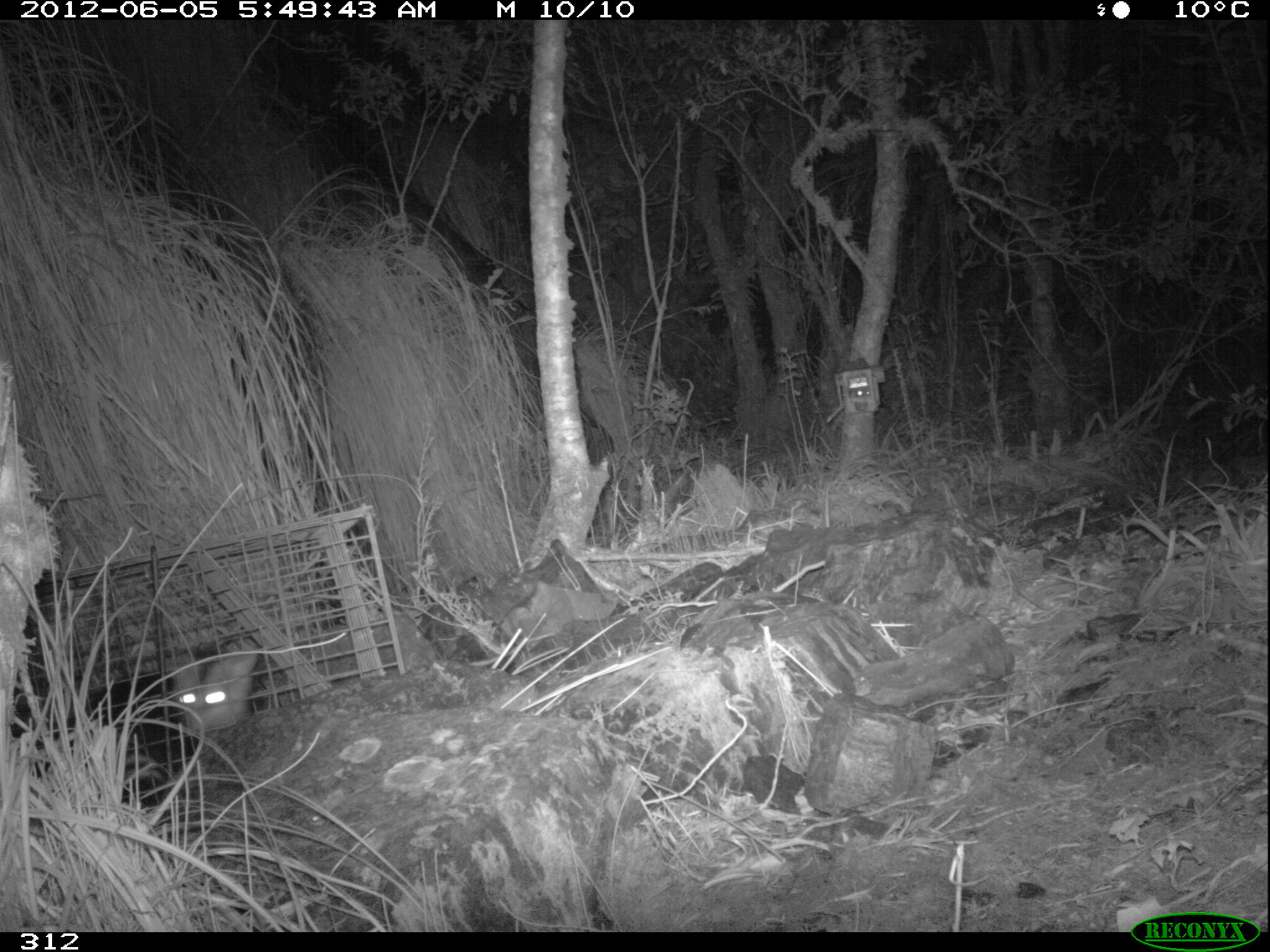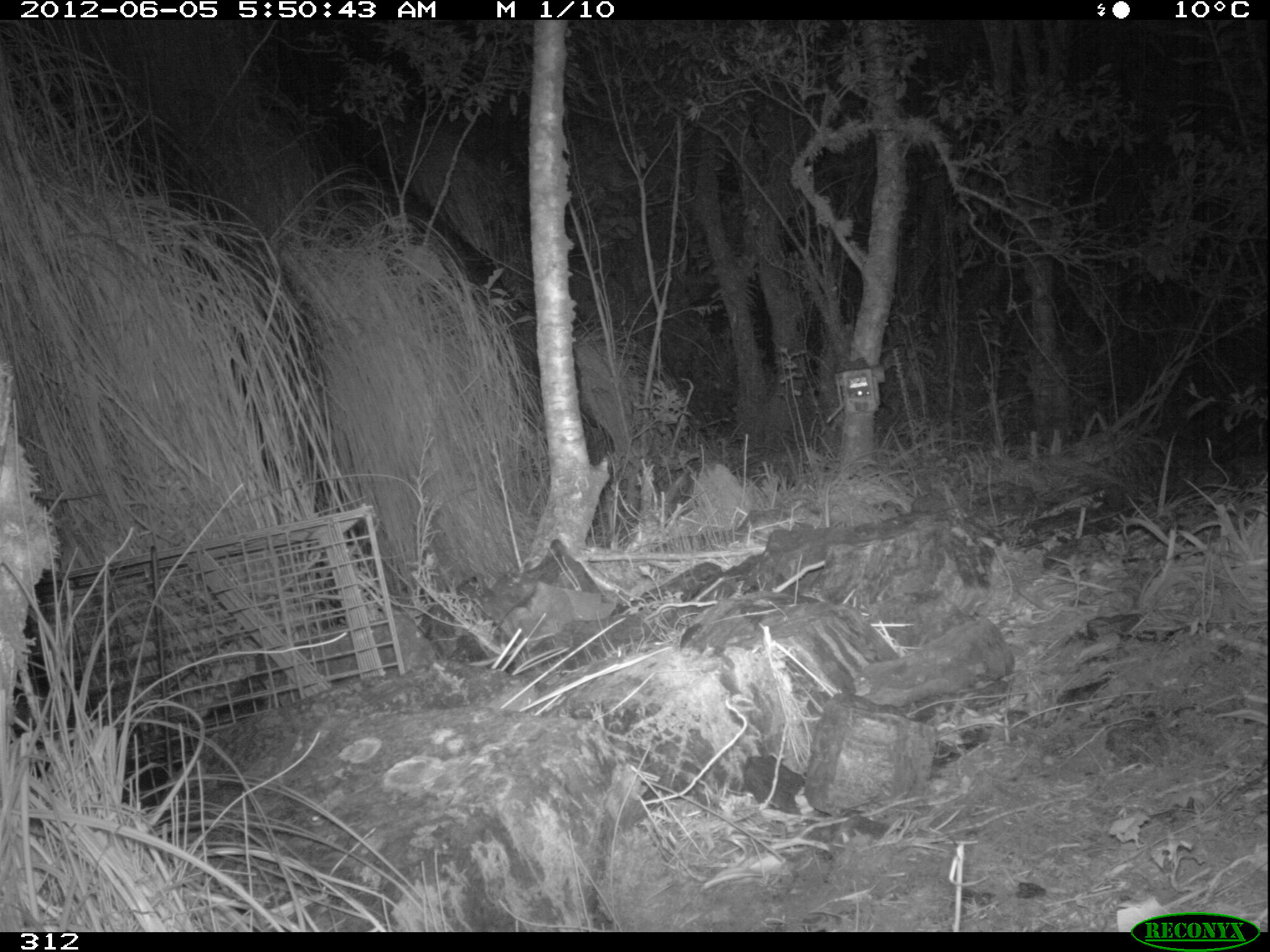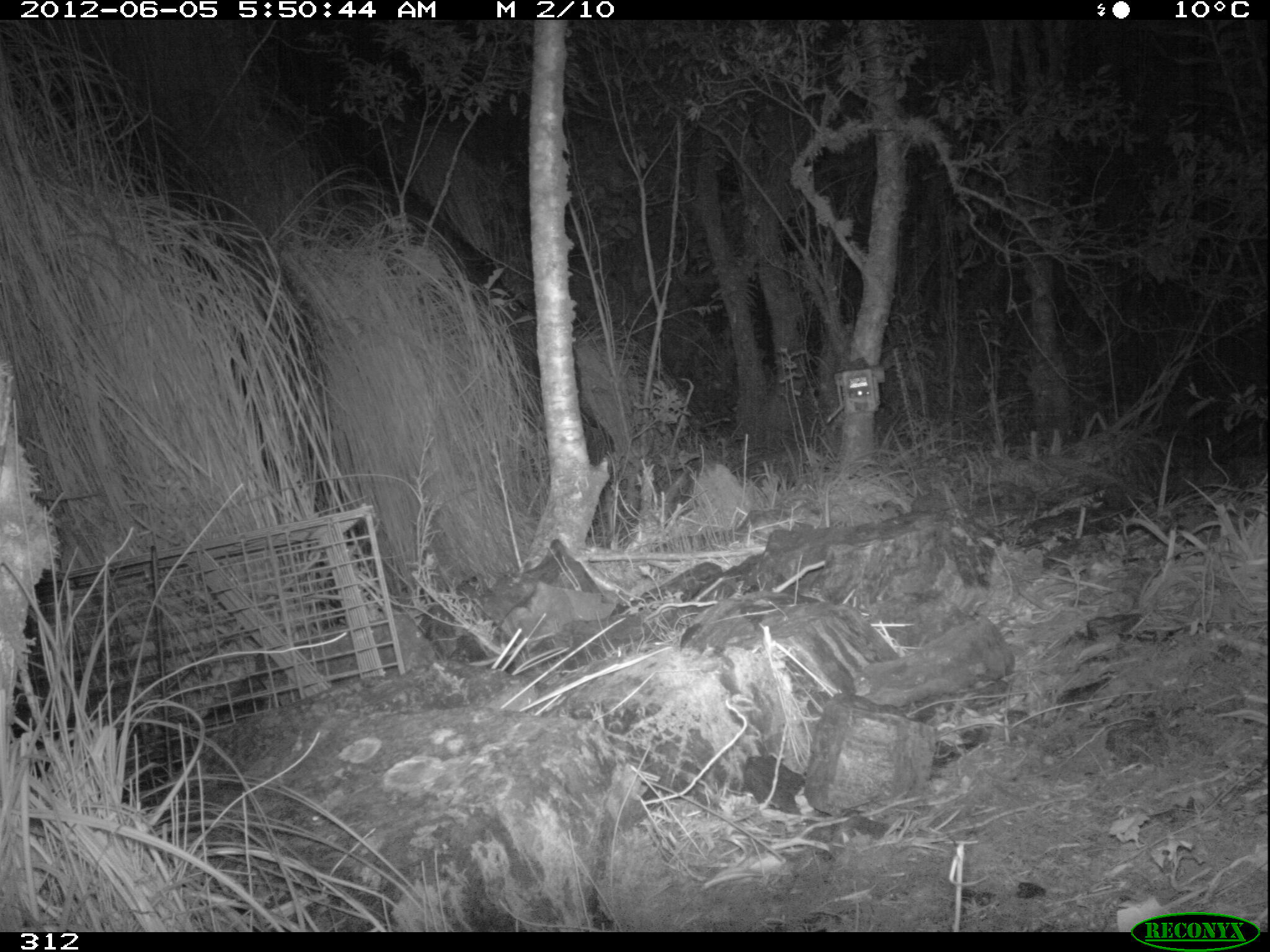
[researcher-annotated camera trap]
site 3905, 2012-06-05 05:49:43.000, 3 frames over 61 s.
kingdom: Animalia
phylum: Chordata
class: Mammalia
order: Didelphimorphia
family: Didelphidae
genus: Didelphis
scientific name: Didelphis pernigra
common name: andean white-eared opossum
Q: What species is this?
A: Didelphis pernigra (andean white-eared opossum).